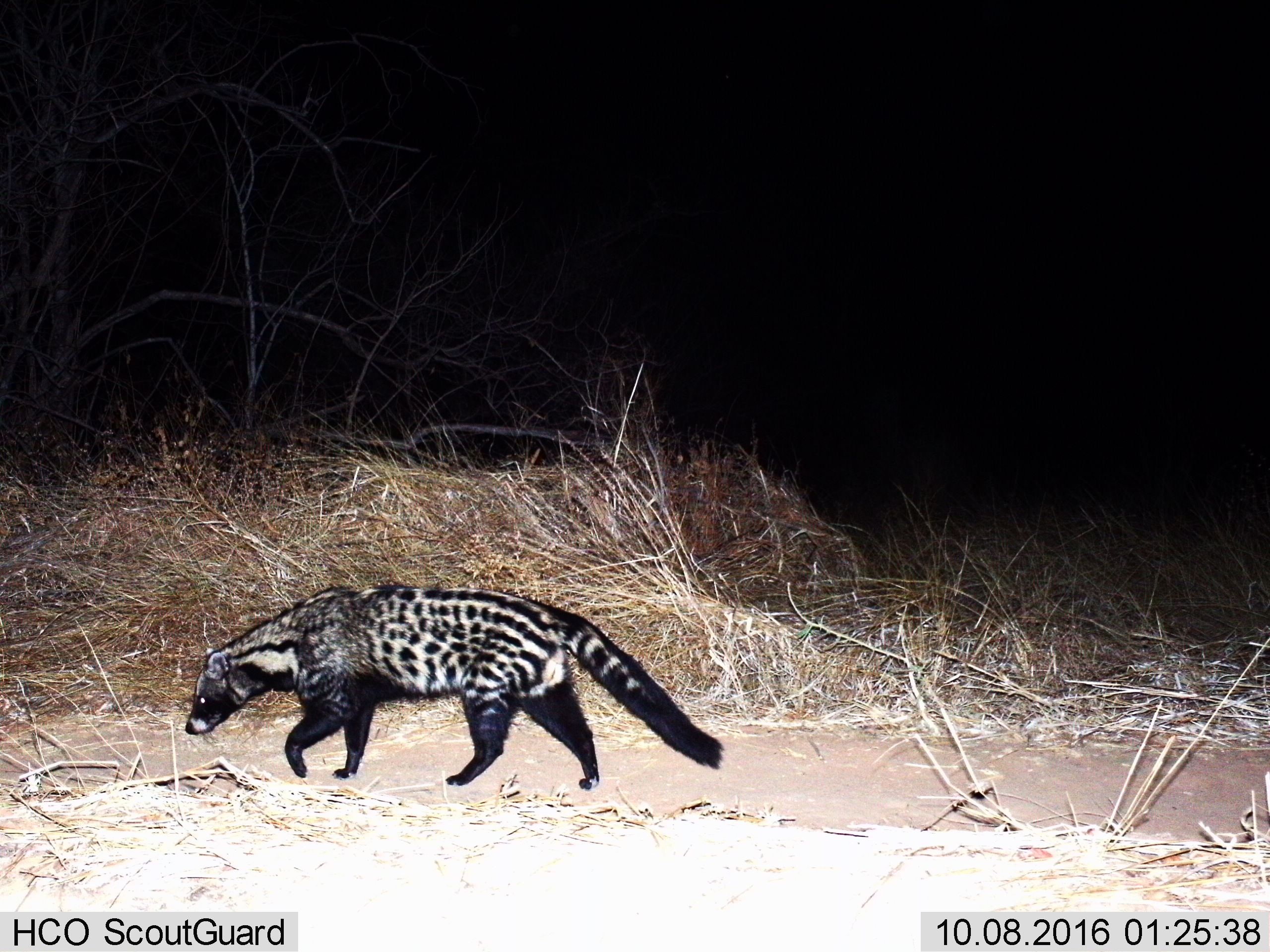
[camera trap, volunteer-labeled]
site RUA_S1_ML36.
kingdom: Animalia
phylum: Chordata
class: Mammalia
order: Carnivora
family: Viverridae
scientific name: Viverridae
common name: civet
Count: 1.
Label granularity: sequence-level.